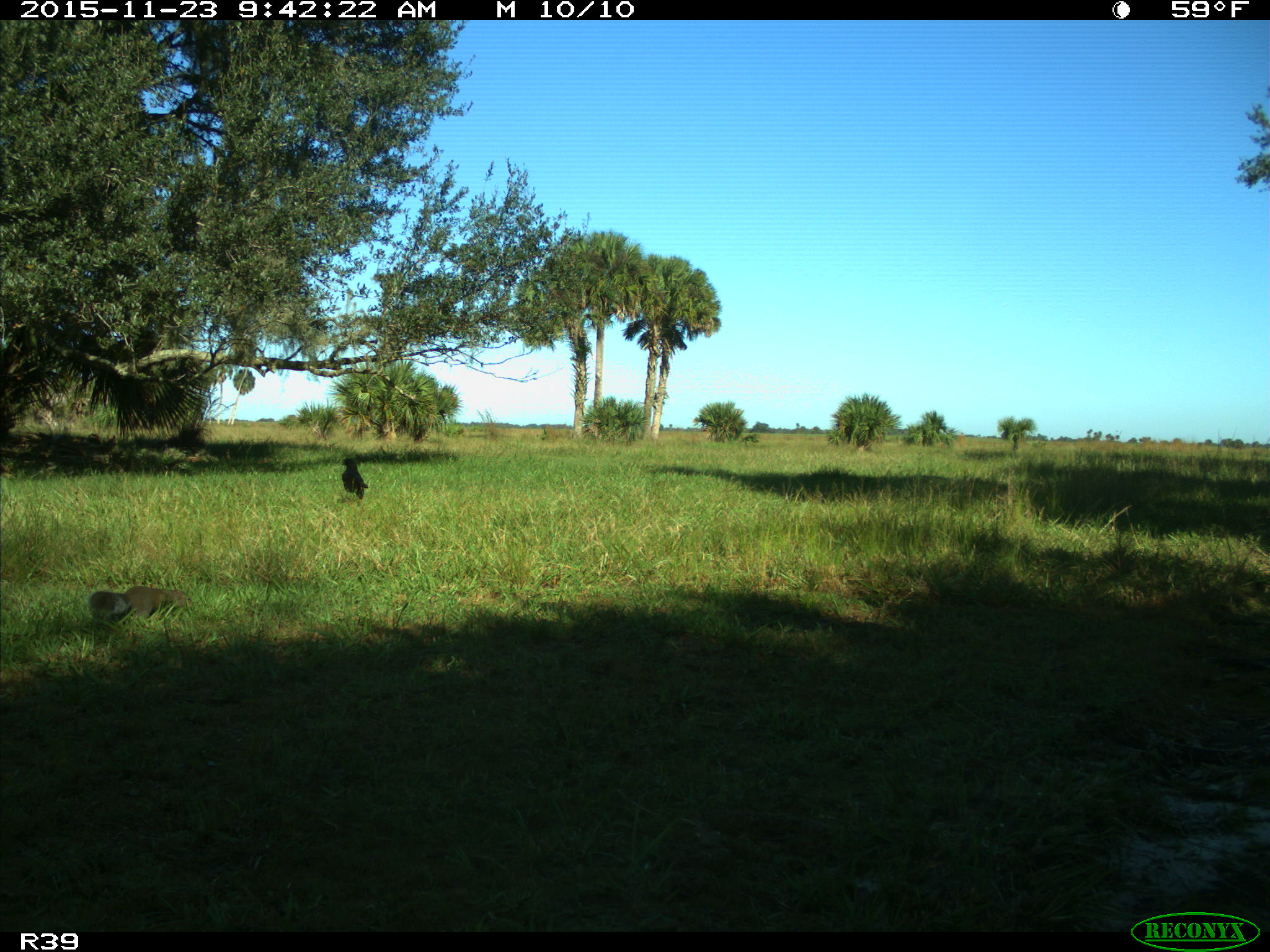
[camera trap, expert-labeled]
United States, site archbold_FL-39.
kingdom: Animalia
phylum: Chordata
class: Mammalia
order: Rodentia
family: Sciuridae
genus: Sciurus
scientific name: Sciurus carolinensis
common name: eastern gray squirrel